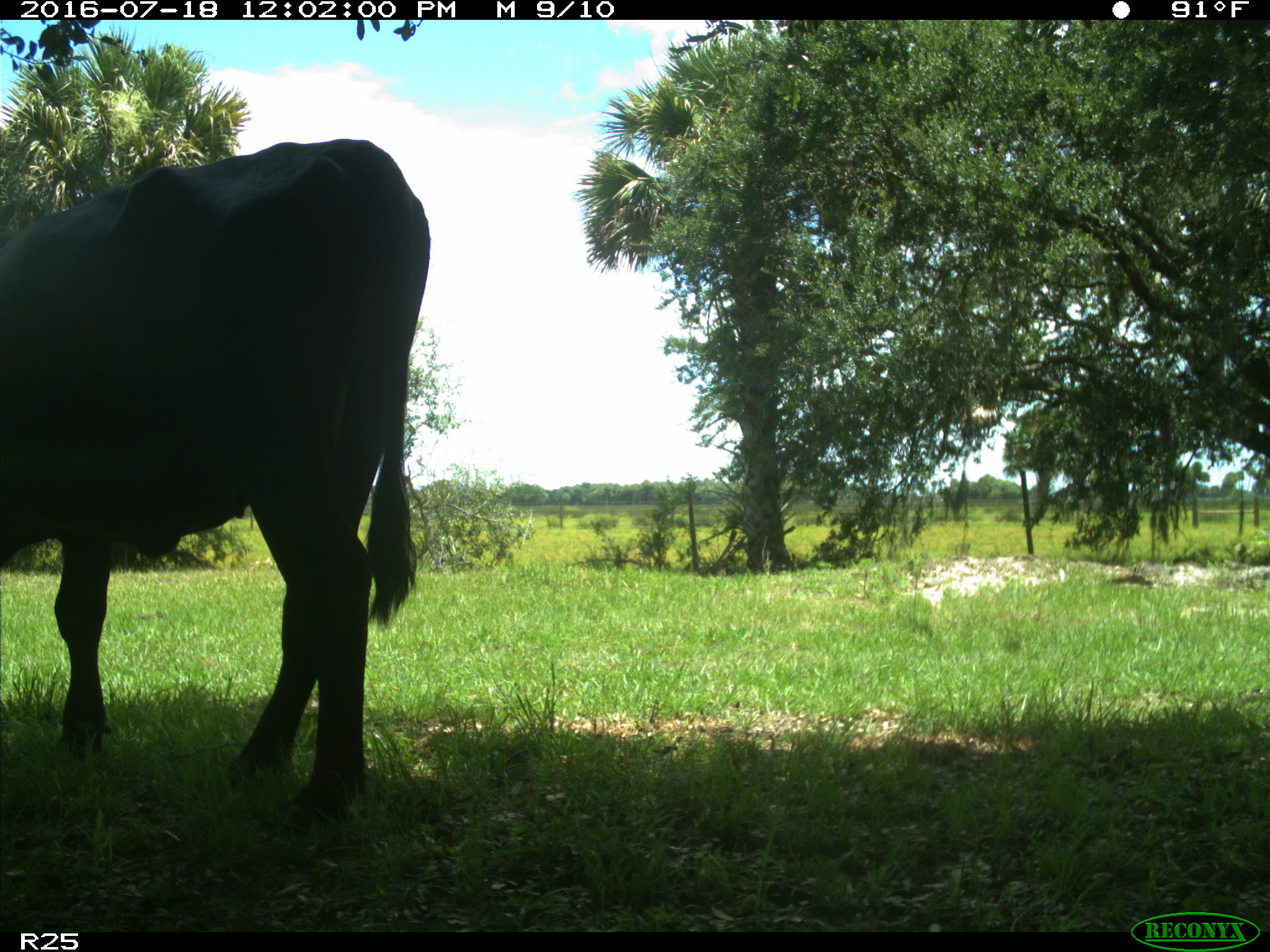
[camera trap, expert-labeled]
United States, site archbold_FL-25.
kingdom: Animalia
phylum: Chordata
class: Mammalia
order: Artiodactyla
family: Bovidae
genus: Bos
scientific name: Bos taurus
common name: domestic cow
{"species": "Bos taurus (domestic cow)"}